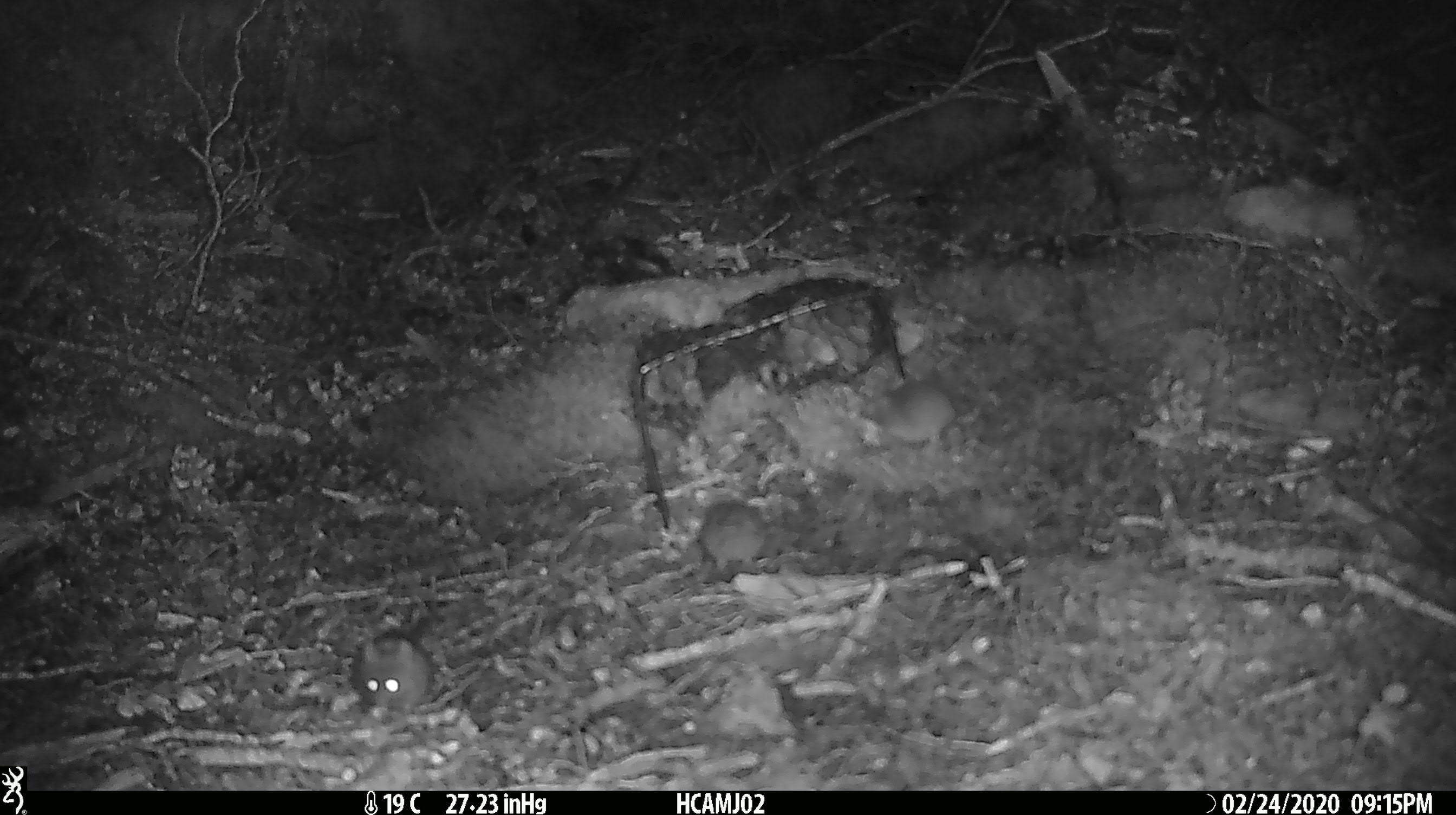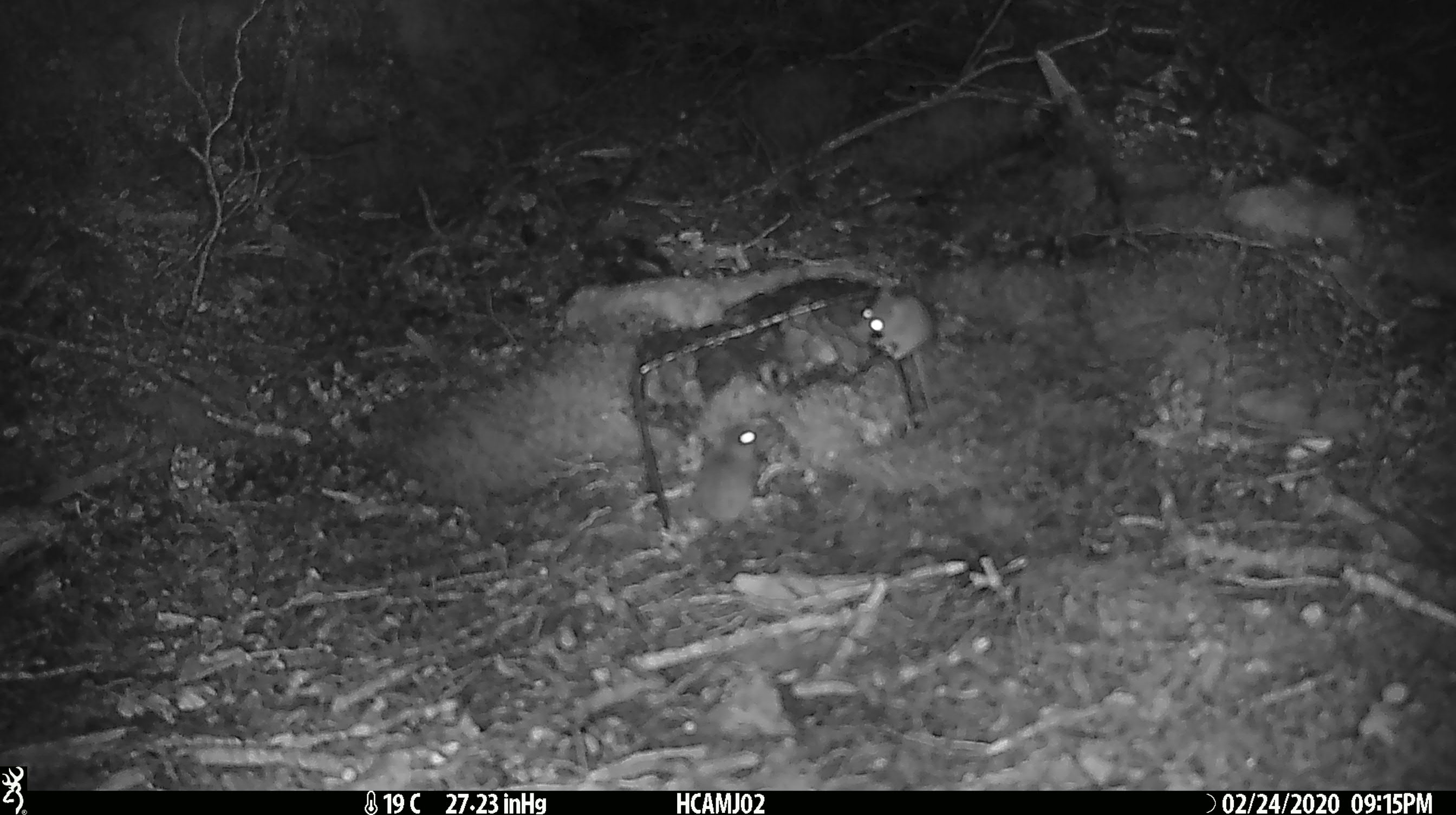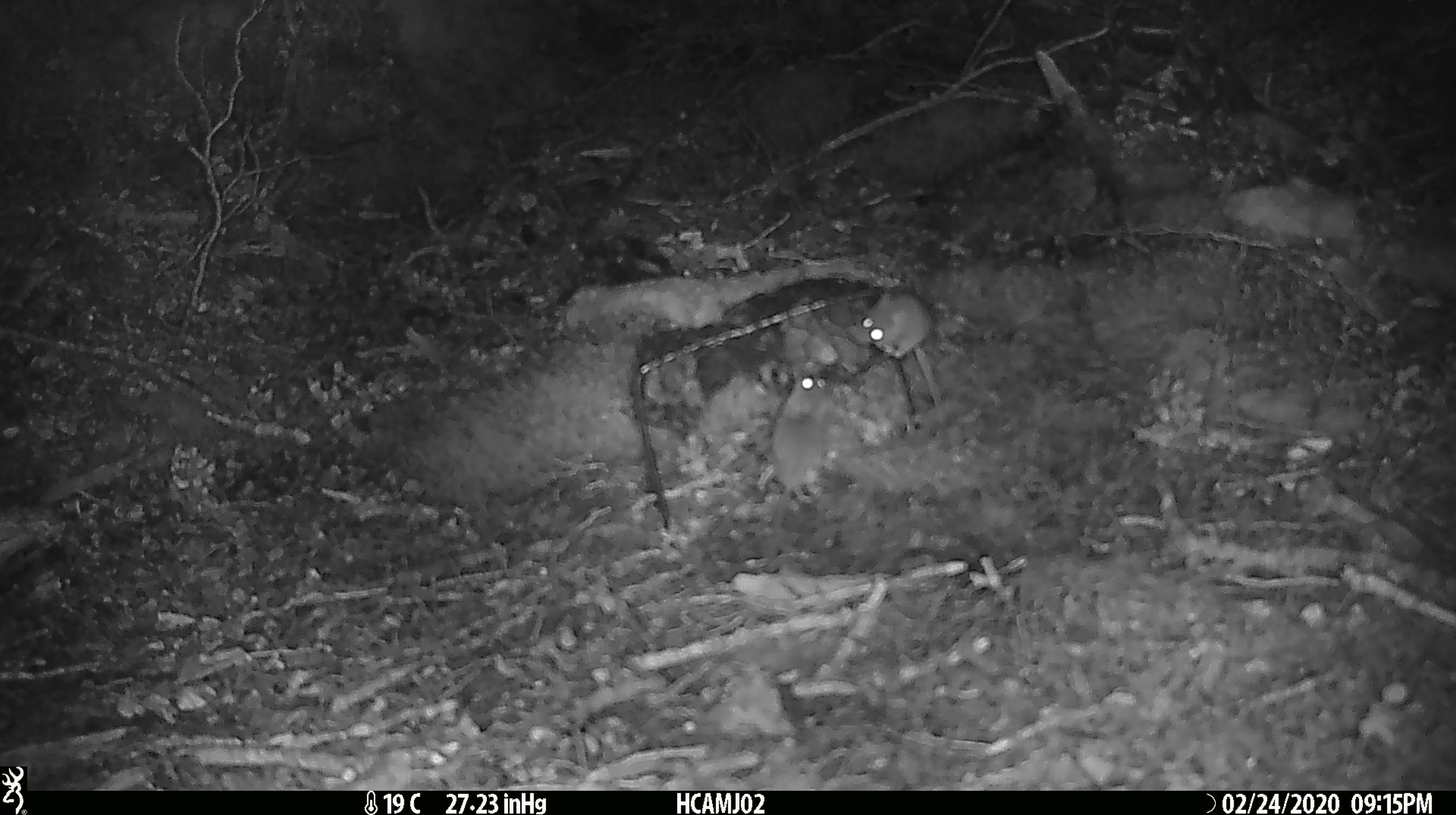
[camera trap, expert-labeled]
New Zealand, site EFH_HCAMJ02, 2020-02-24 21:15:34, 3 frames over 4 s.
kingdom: Animalia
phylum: Chordata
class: Mammalia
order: Rodentia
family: Muridae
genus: Mus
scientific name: Mus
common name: mouse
Mouse (Mus).